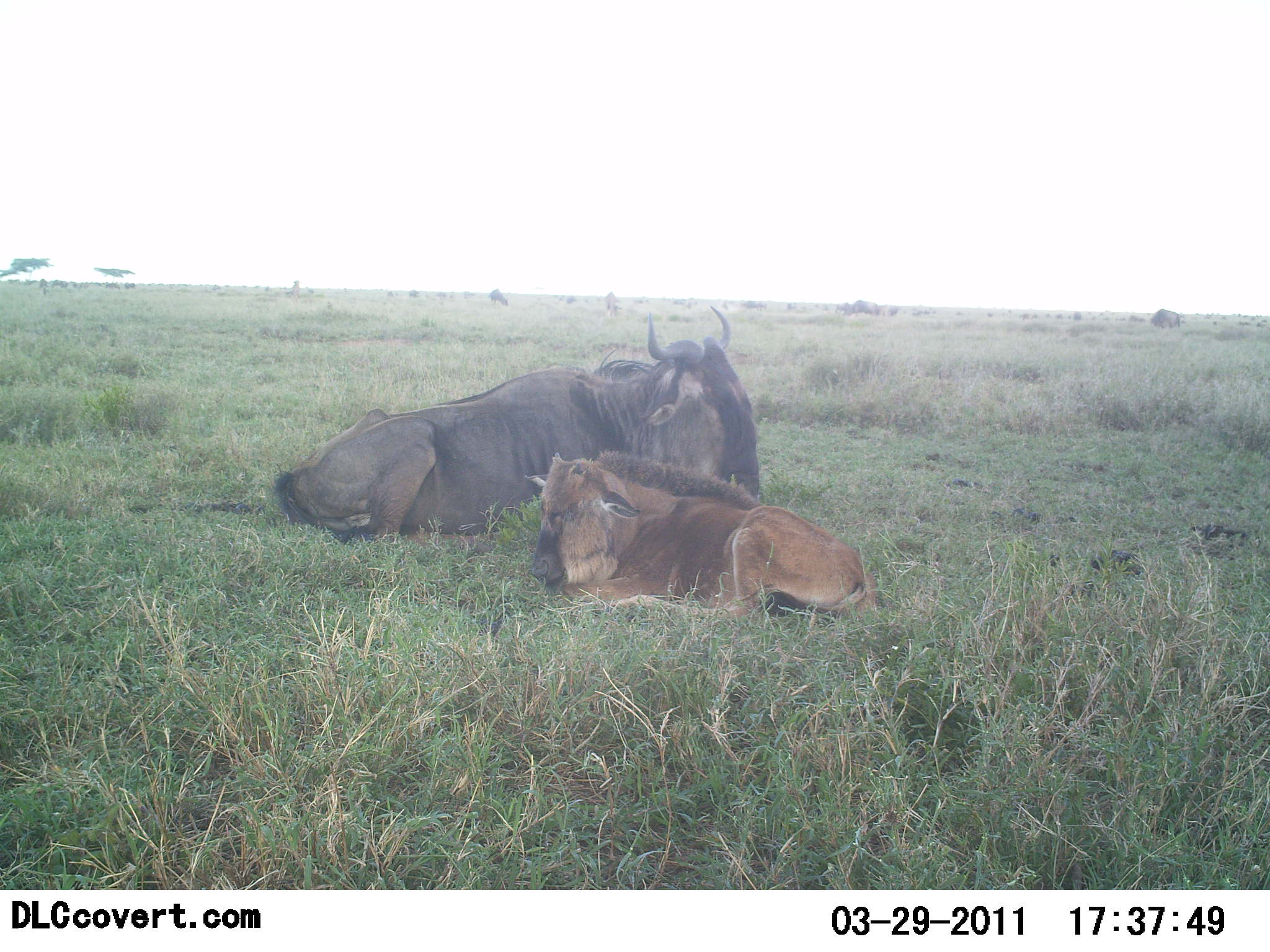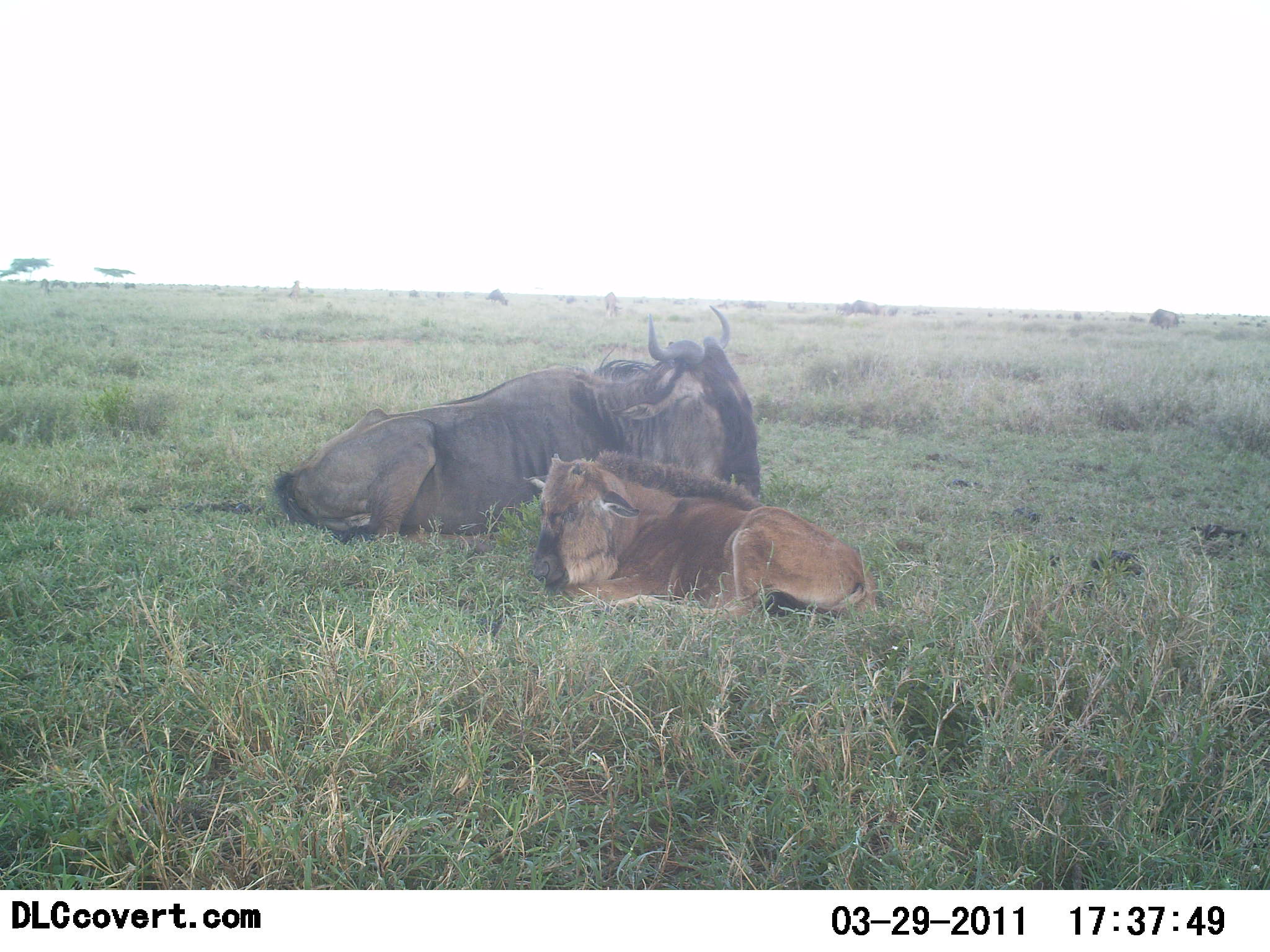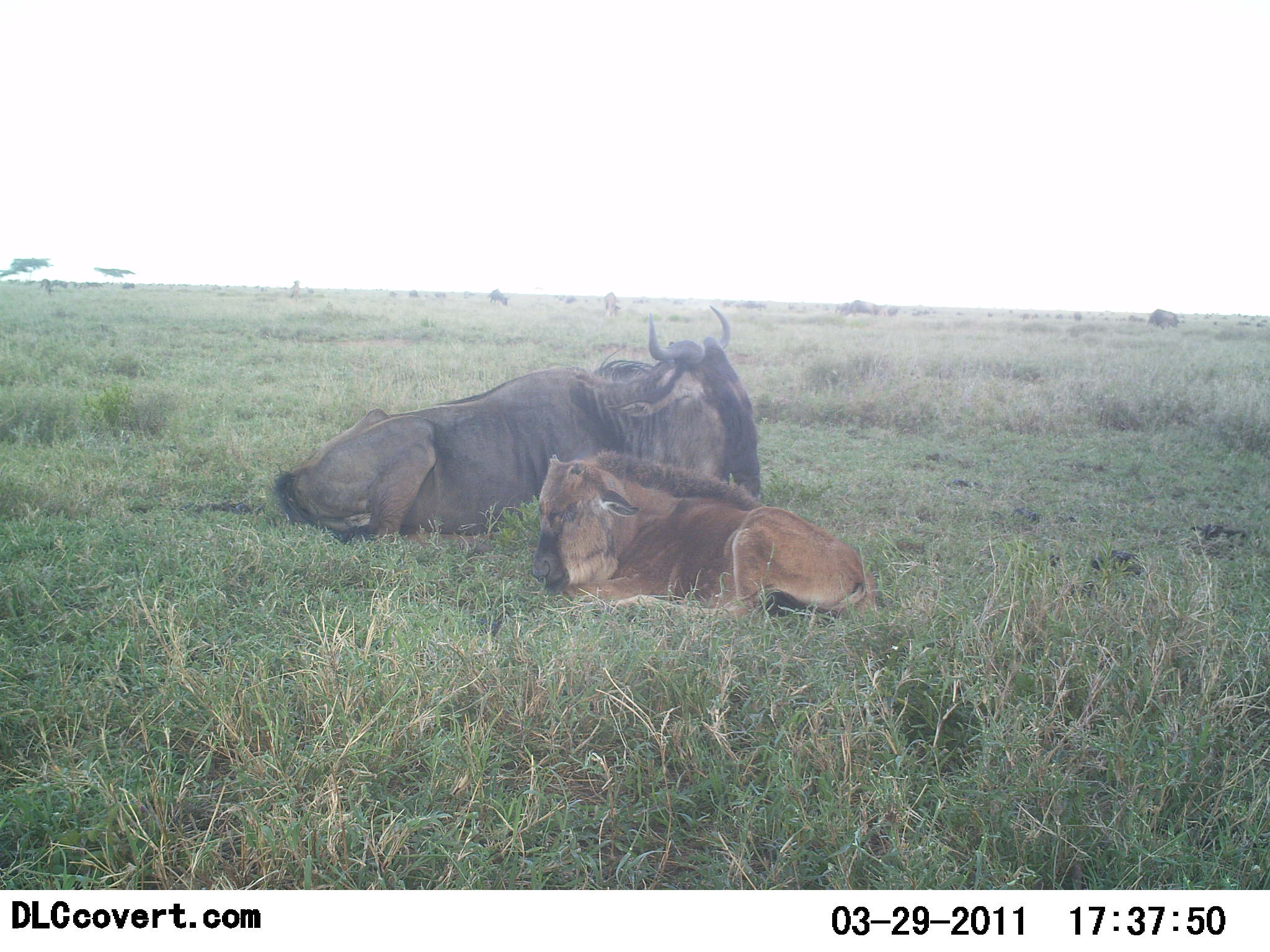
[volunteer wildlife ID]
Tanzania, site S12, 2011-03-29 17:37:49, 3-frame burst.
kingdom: Animalia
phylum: Chordata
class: Mammalia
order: Artiodactyla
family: Bovidae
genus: Connochaetes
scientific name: Connochaetes taurinus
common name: blue wildebeest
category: wildebeest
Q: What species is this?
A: Wildebeest (blue wildebeest) (Connochaetes taurinus).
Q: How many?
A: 2.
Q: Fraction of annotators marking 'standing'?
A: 0%.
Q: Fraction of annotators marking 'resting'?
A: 100%.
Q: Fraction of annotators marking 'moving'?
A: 0%.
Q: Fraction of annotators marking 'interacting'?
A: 10%.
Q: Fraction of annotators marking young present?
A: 70%.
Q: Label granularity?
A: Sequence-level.